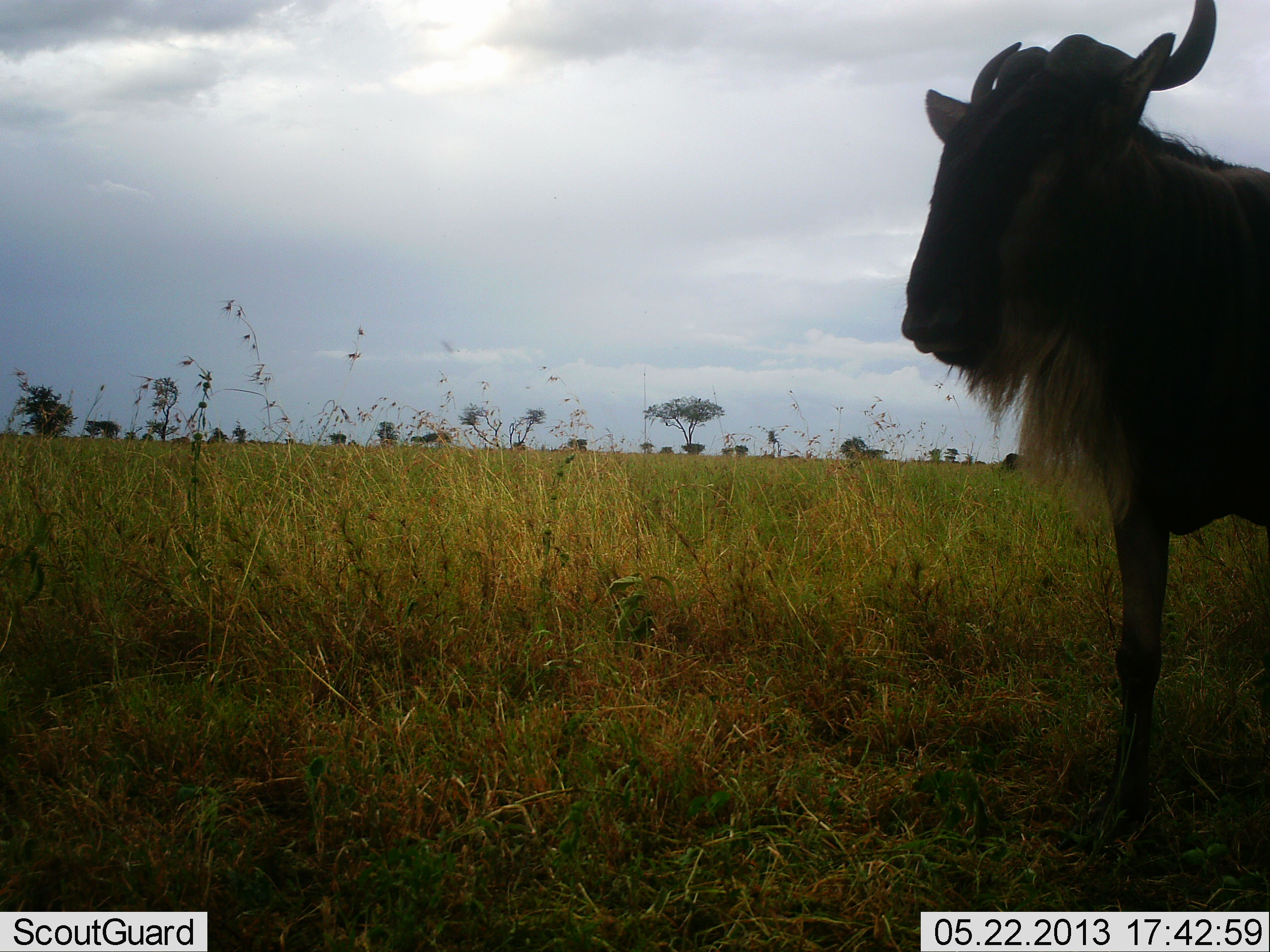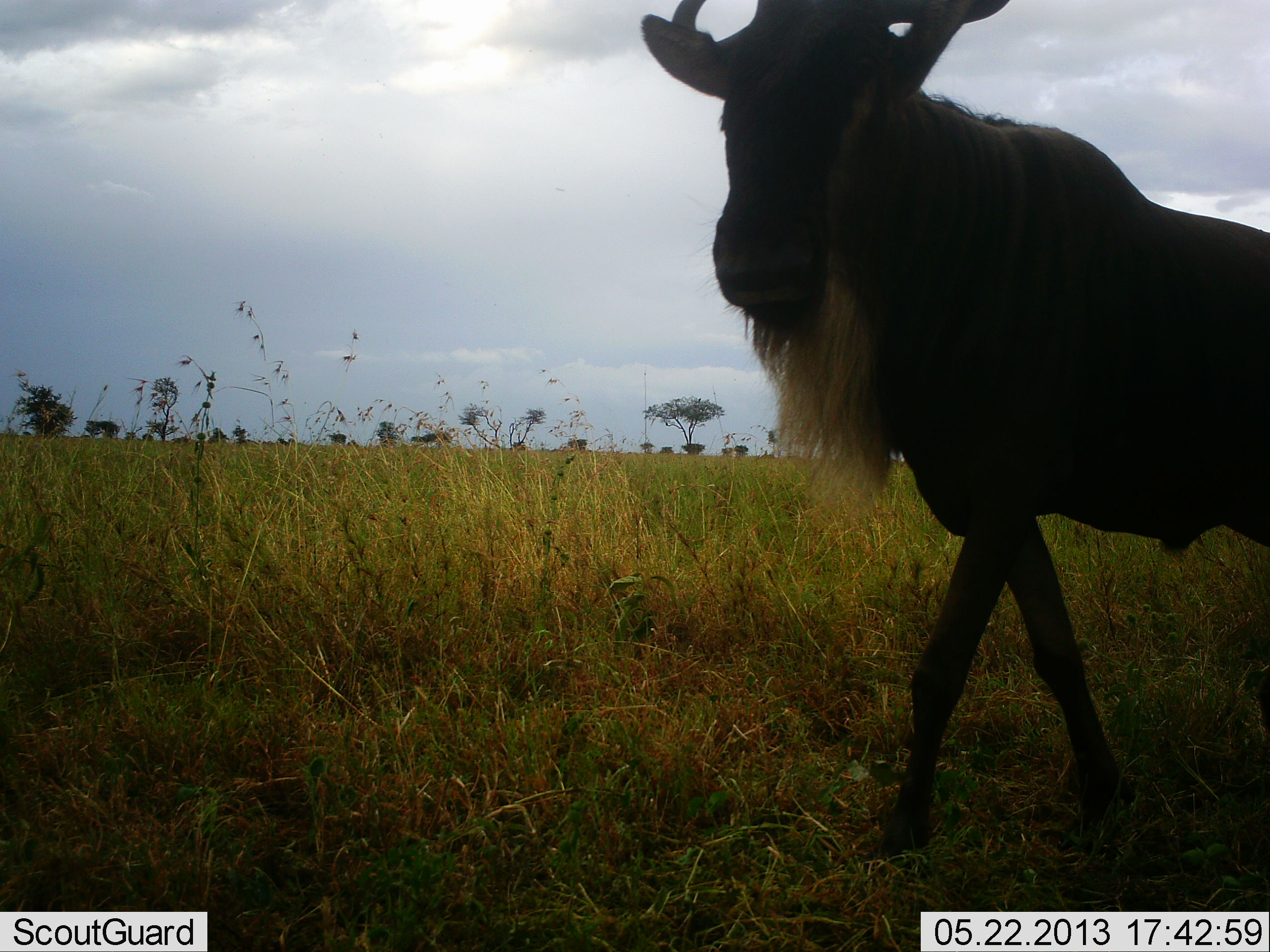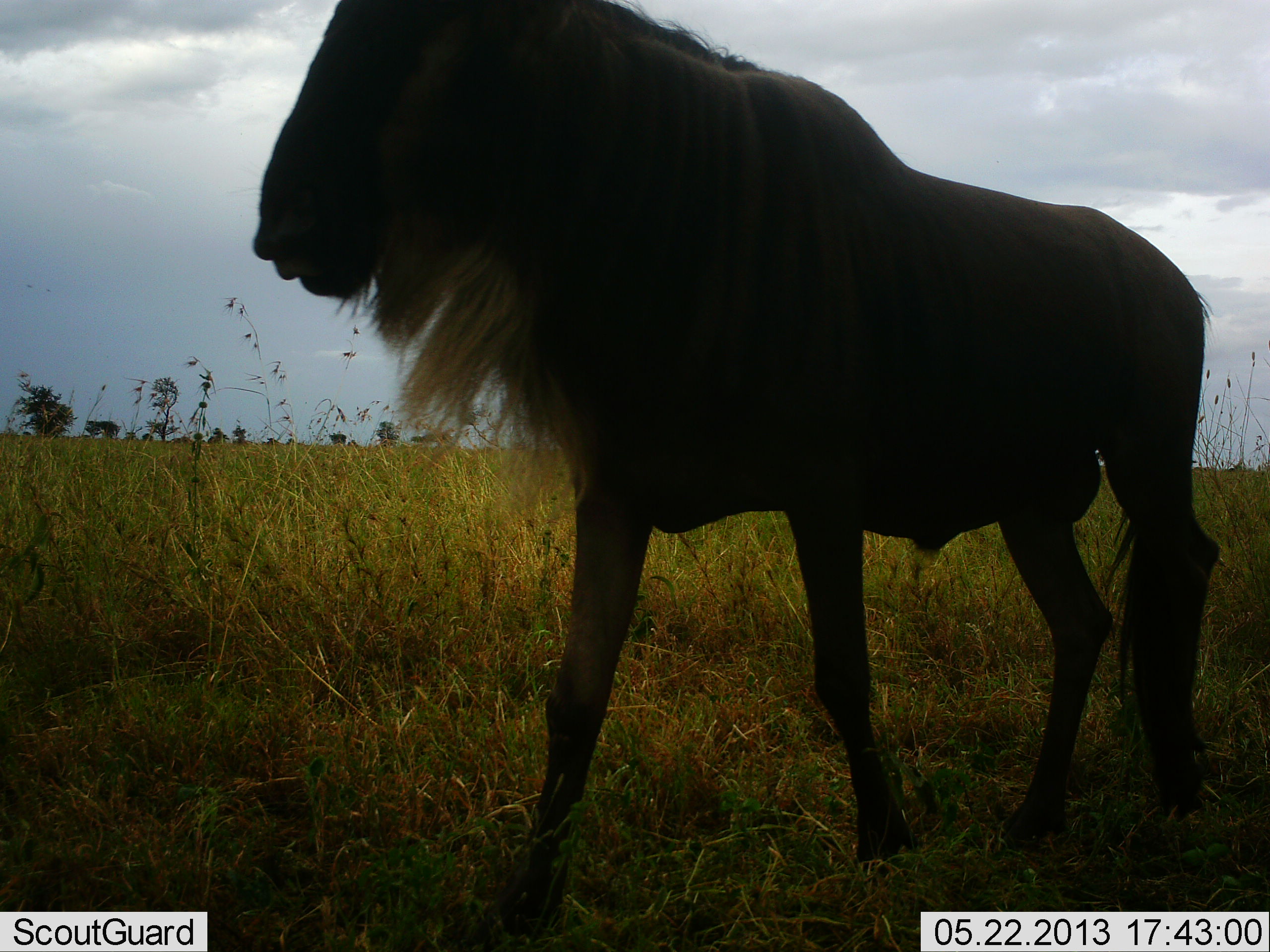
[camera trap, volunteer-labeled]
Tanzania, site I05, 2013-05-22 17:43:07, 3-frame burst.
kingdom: Animalia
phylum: Chordata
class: Mammalia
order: Artiodactyla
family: Bovidae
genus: Connochaetes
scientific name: Connochaetes taurinus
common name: blue wildebeest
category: wildebeest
Wildebeest (blue wildebeest) (Connochaetes taurinus), count 1. Behavior (volunteer vote fractions): standing 0%, resting 0%, moving 100%, interacting 7%. Young present (vote fraction): 0%. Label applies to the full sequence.